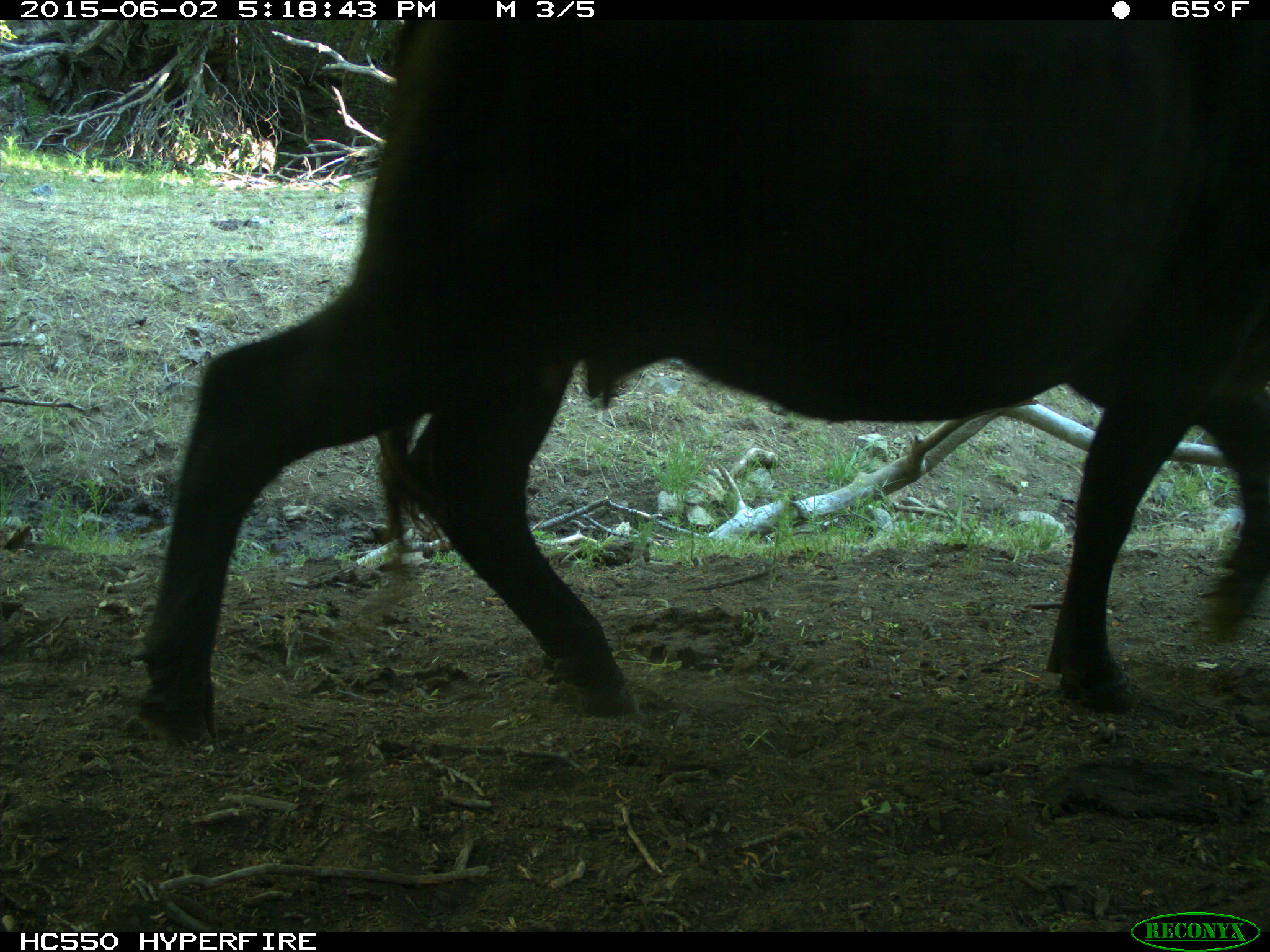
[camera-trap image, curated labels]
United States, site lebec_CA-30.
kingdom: Animalia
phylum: Chordata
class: Mammalia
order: Artiodactyla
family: Bovidae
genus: Bos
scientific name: Bos taurus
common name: domestic cow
Bos taurus (domestic cow).